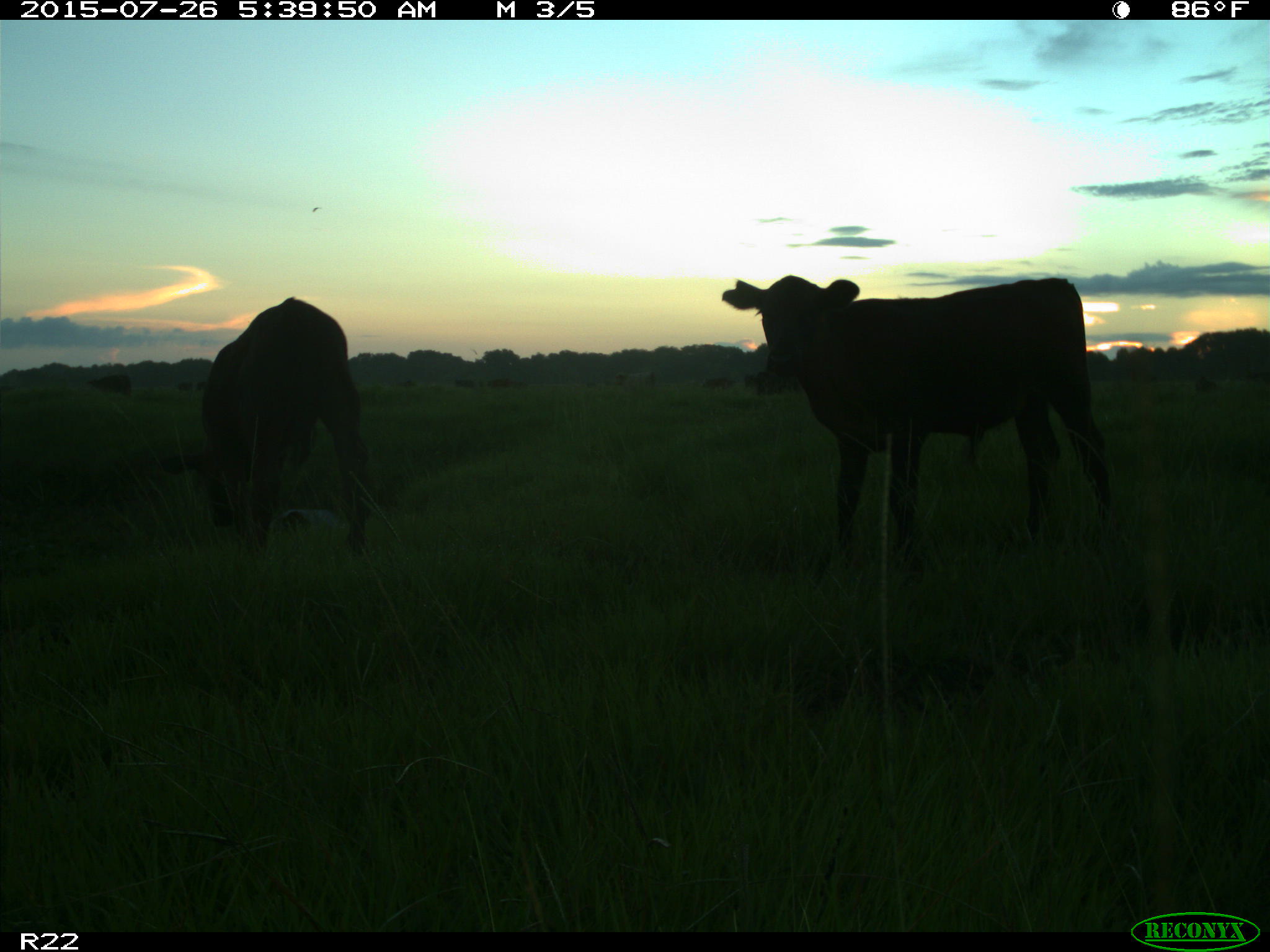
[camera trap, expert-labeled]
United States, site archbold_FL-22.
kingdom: Animalia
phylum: Chordata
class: Mammalia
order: Artiodactyla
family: Bovidae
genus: Bos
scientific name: Bos taurus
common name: domestic cow